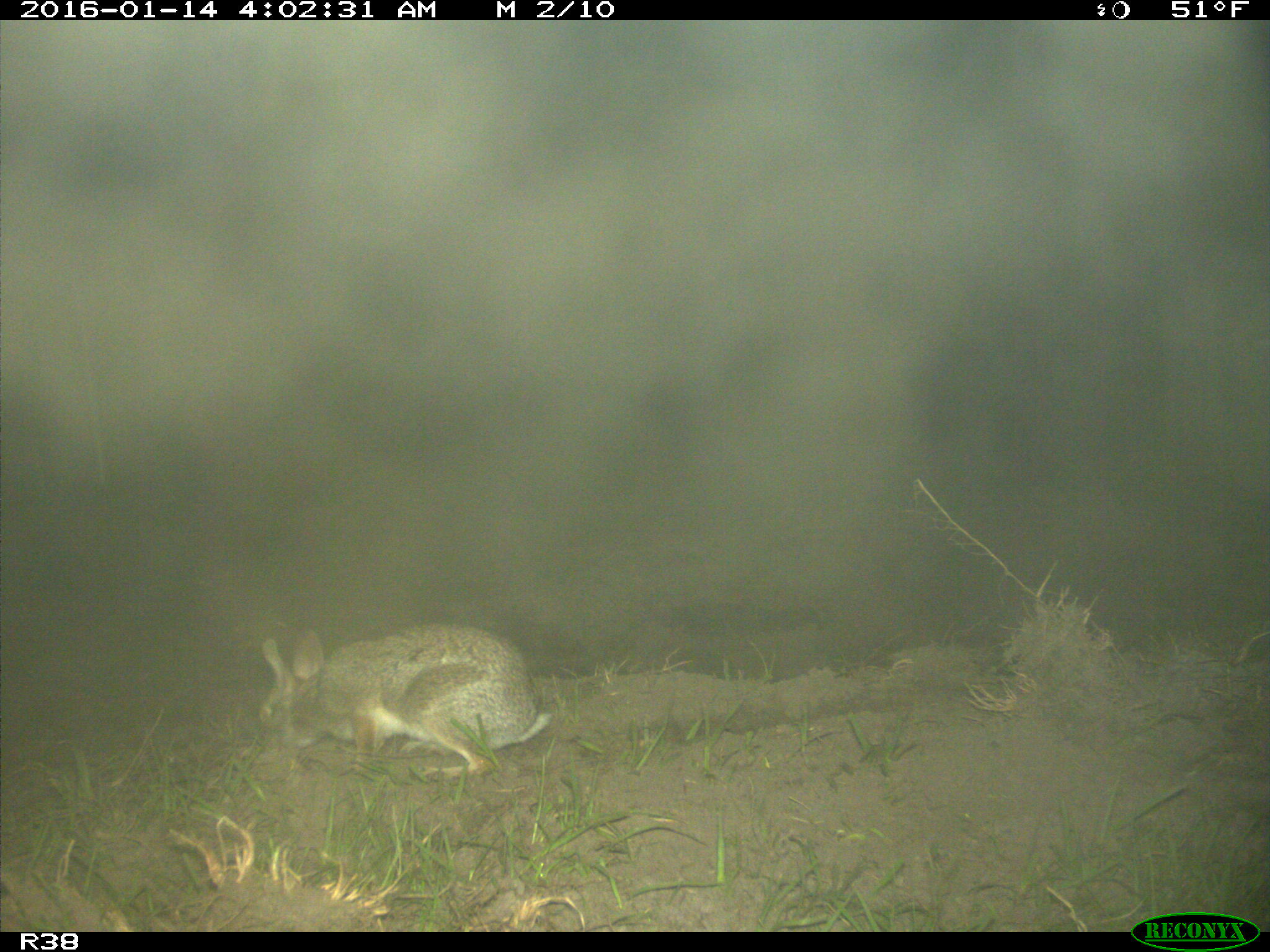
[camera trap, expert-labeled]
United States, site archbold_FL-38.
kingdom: Animalia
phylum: Chordata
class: Mammalia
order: Lagomorpha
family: Leporidae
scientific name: Leporidae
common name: rabbits and hares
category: unidentified rabbit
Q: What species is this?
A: Unidentified rabbit (rabbits and hares) (Leporidae).